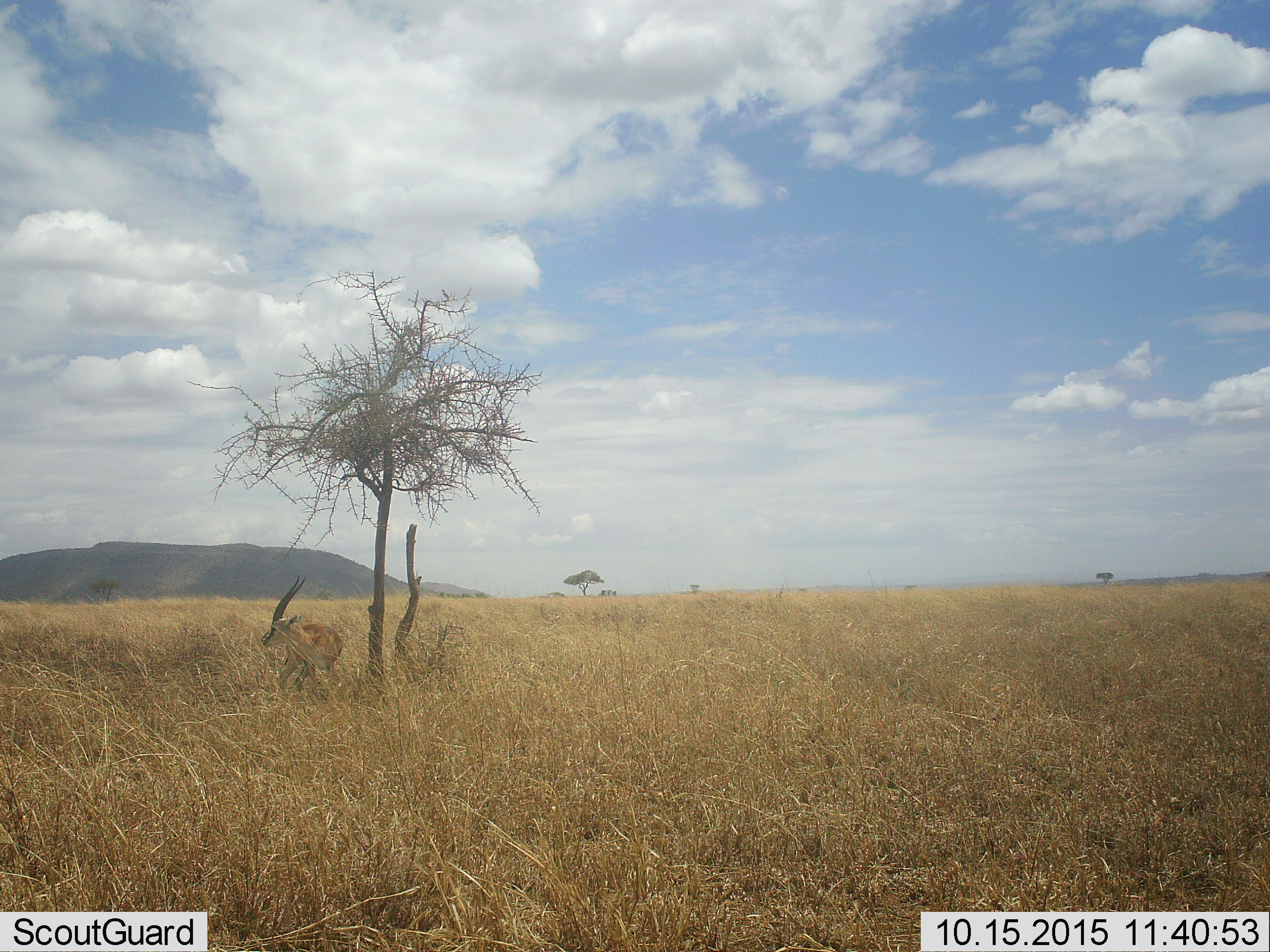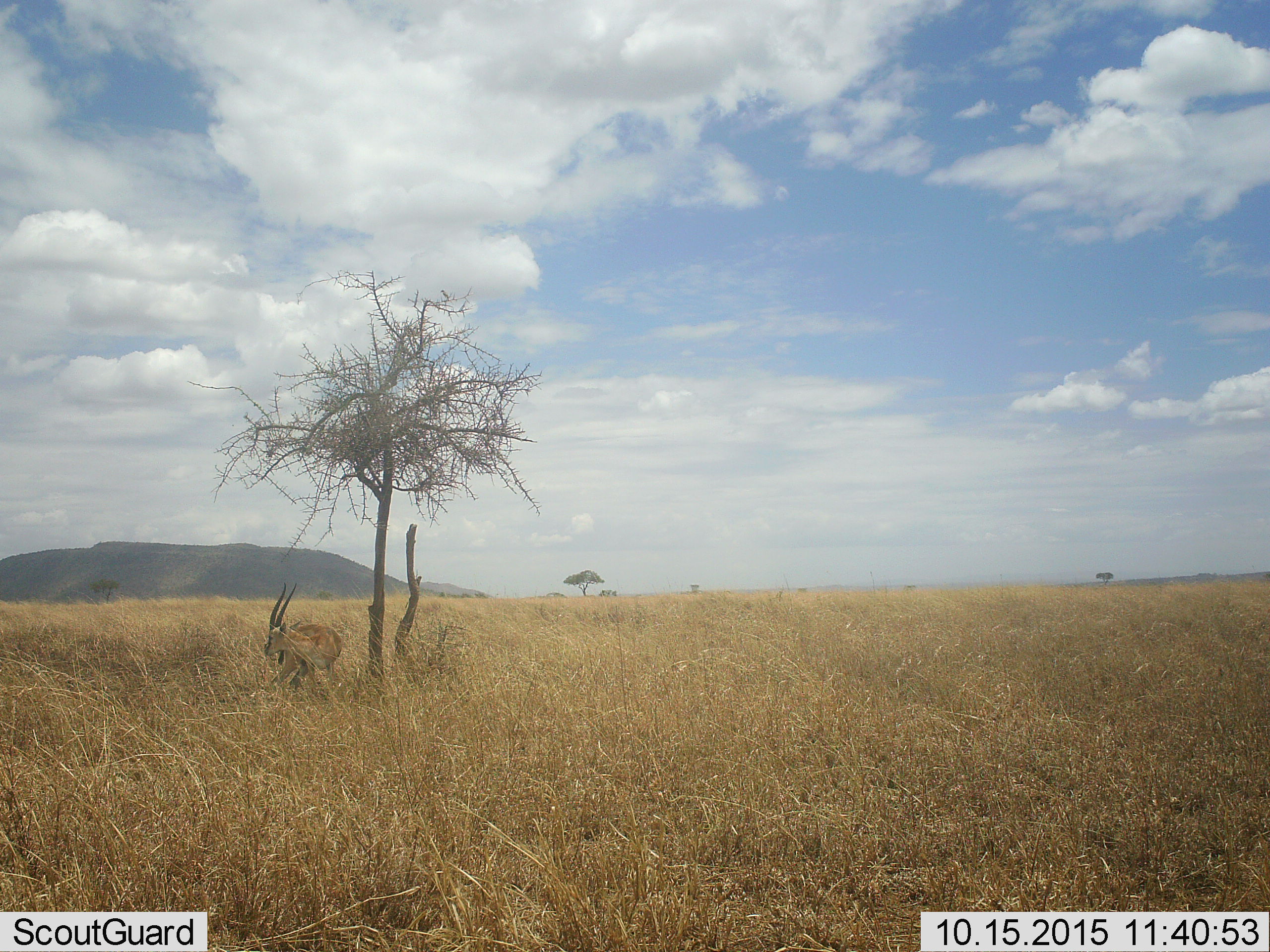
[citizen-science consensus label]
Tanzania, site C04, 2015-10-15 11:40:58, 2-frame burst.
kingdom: Animalia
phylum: Chordata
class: Mammalia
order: Artiodactyla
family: Bovidae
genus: Eudorcas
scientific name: Eudorcas thomsonii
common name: thomson's gazelle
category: gazellethomsons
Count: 1.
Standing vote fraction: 89%.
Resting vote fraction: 11%.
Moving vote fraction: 0%.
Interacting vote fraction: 0%.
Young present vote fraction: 0%.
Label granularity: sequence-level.